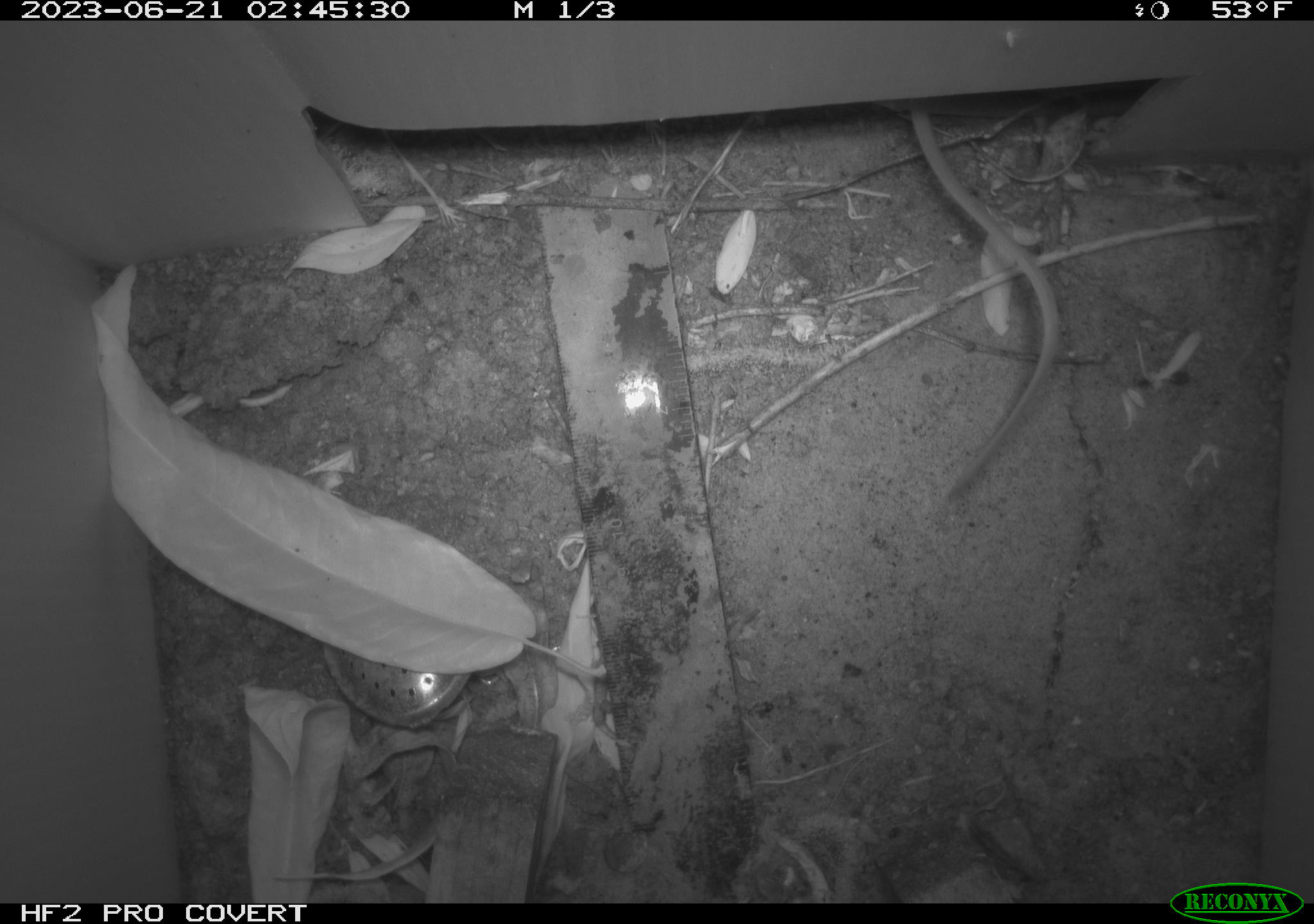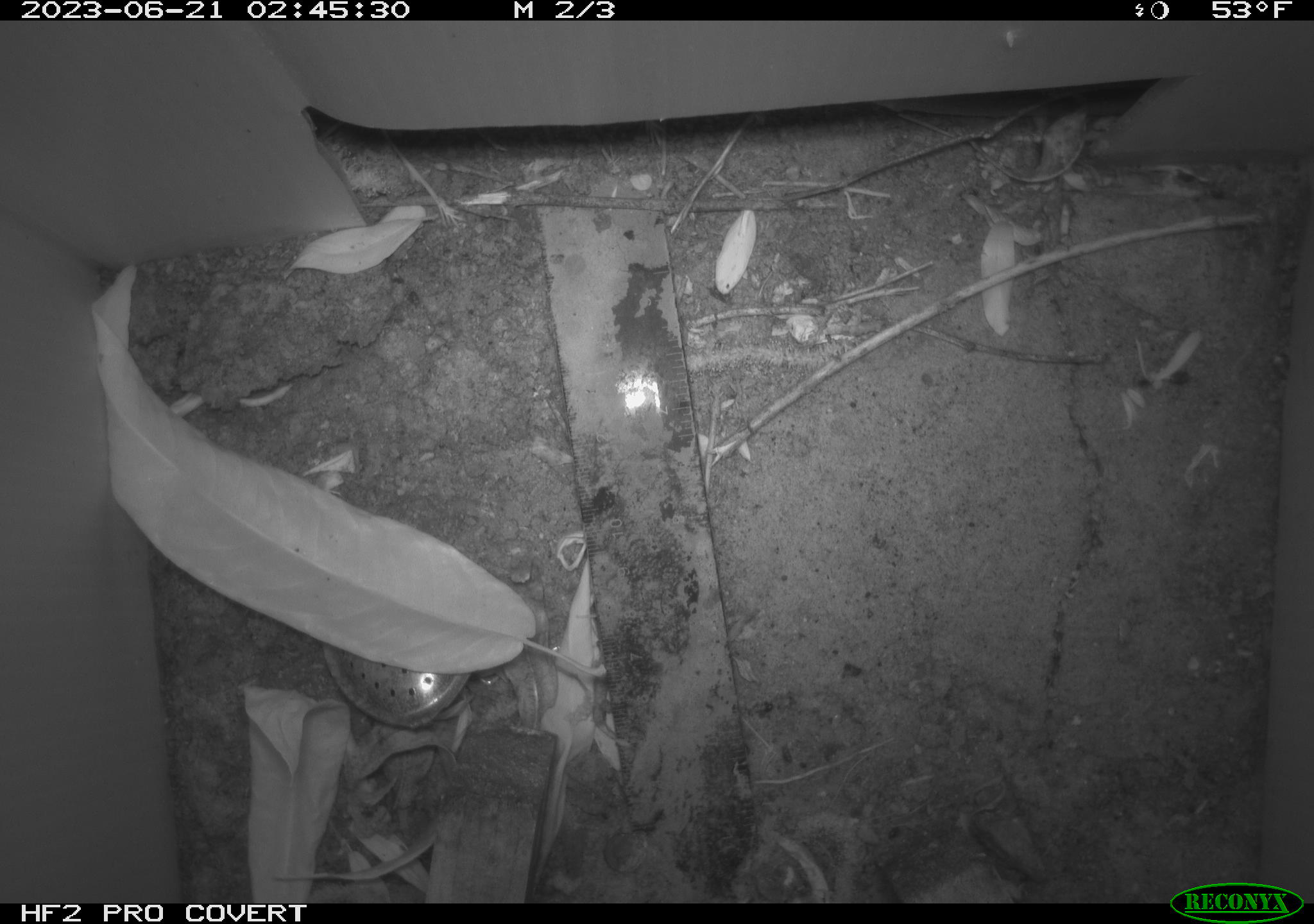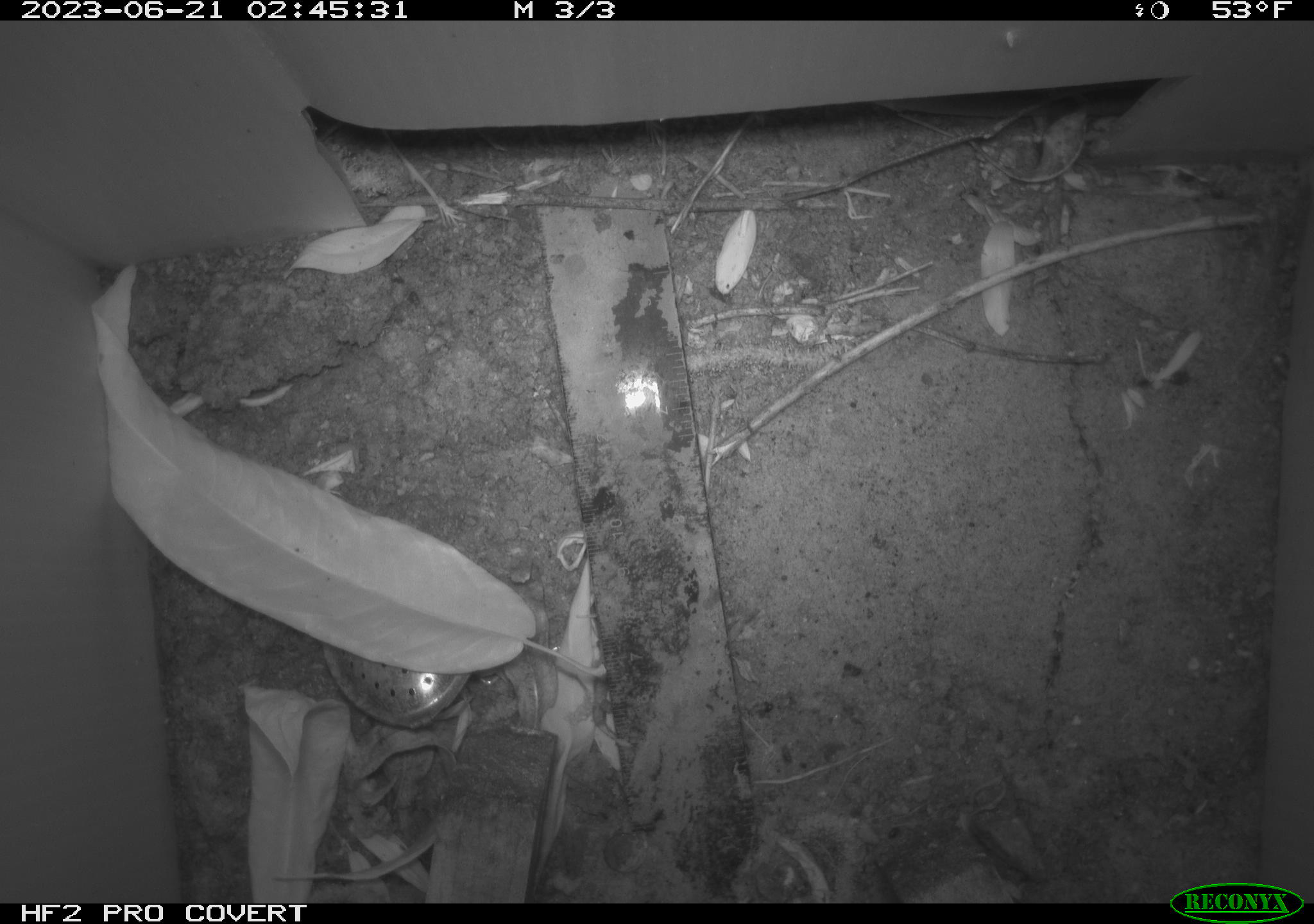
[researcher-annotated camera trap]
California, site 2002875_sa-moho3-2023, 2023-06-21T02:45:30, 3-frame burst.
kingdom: Animalia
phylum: Chordata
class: Mammalia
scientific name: Mammalia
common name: small mammal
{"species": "small mammal (Mammalia)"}